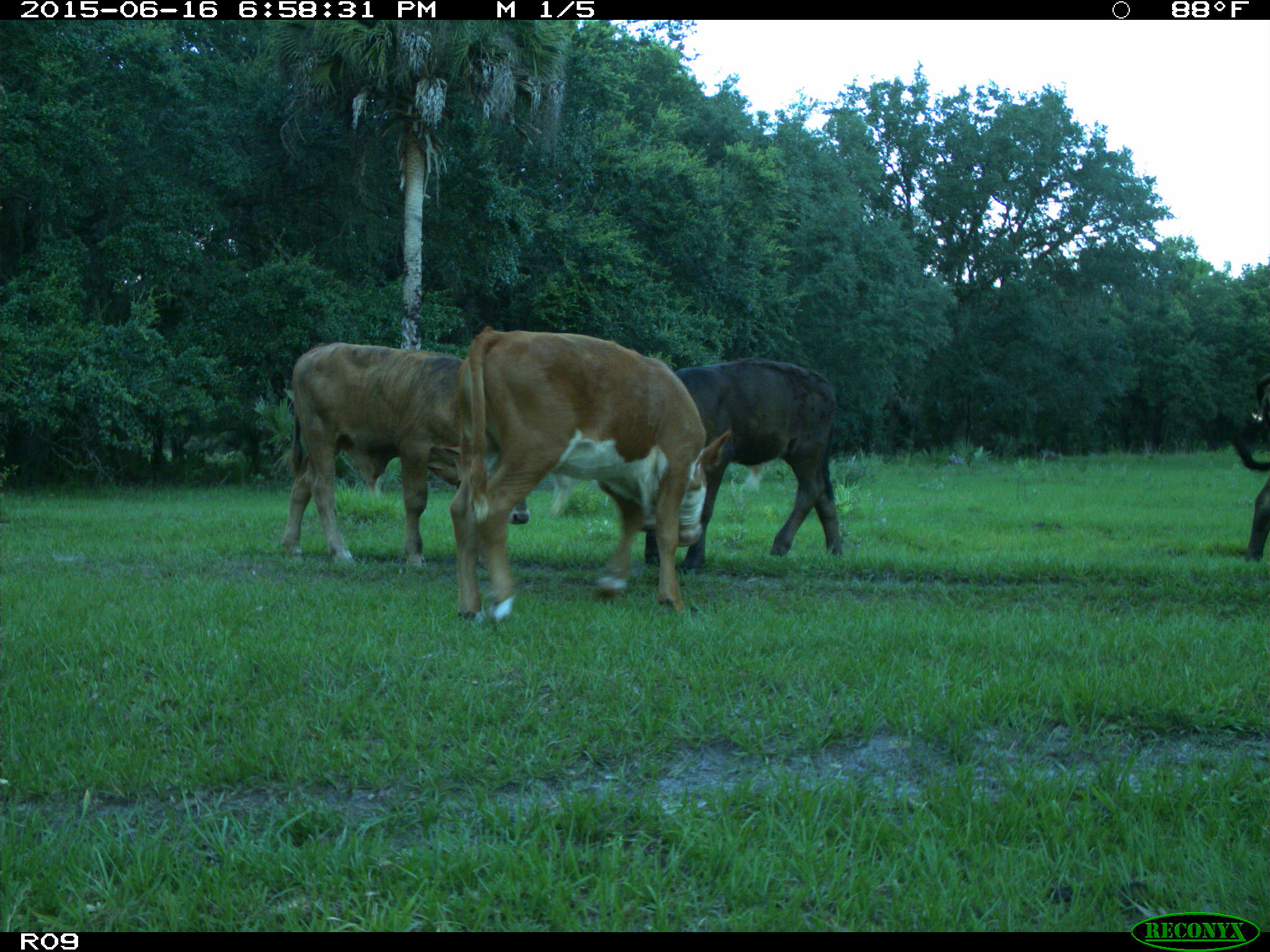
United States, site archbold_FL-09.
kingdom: Animalia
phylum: Chordata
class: Mammalia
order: Artiodactyla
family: Bovidae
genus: Bos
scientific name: Bos taurus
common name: domestic cow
Bos taurus (domestic cow).